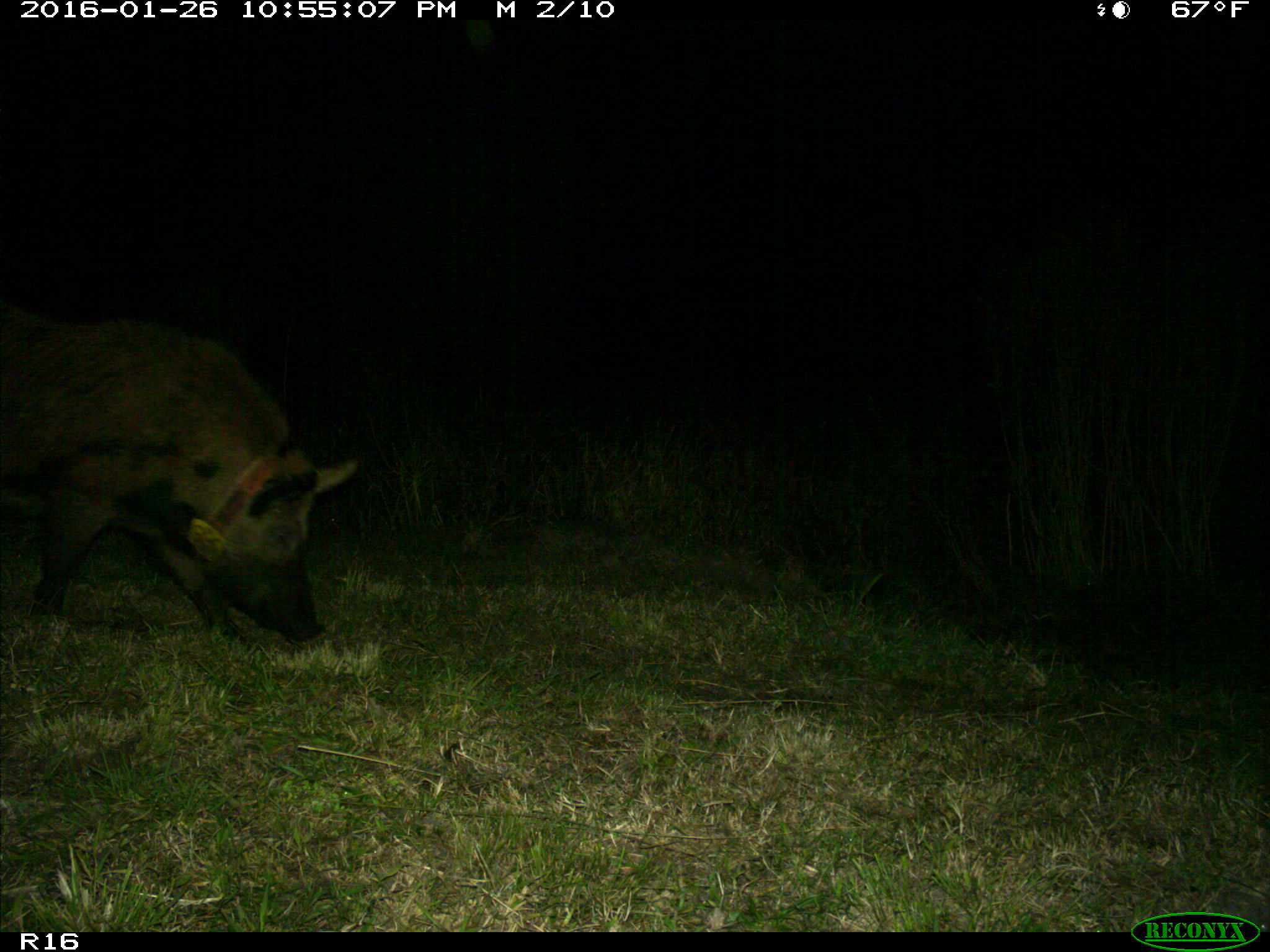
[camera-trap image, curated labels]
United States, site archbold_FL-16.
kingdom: Animalia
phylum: Chordata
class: Mammalia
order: Artiodactyla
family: Suidae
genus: Sus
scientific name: Sus scrofa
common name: wild boar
Sus scrofa (wild boar).